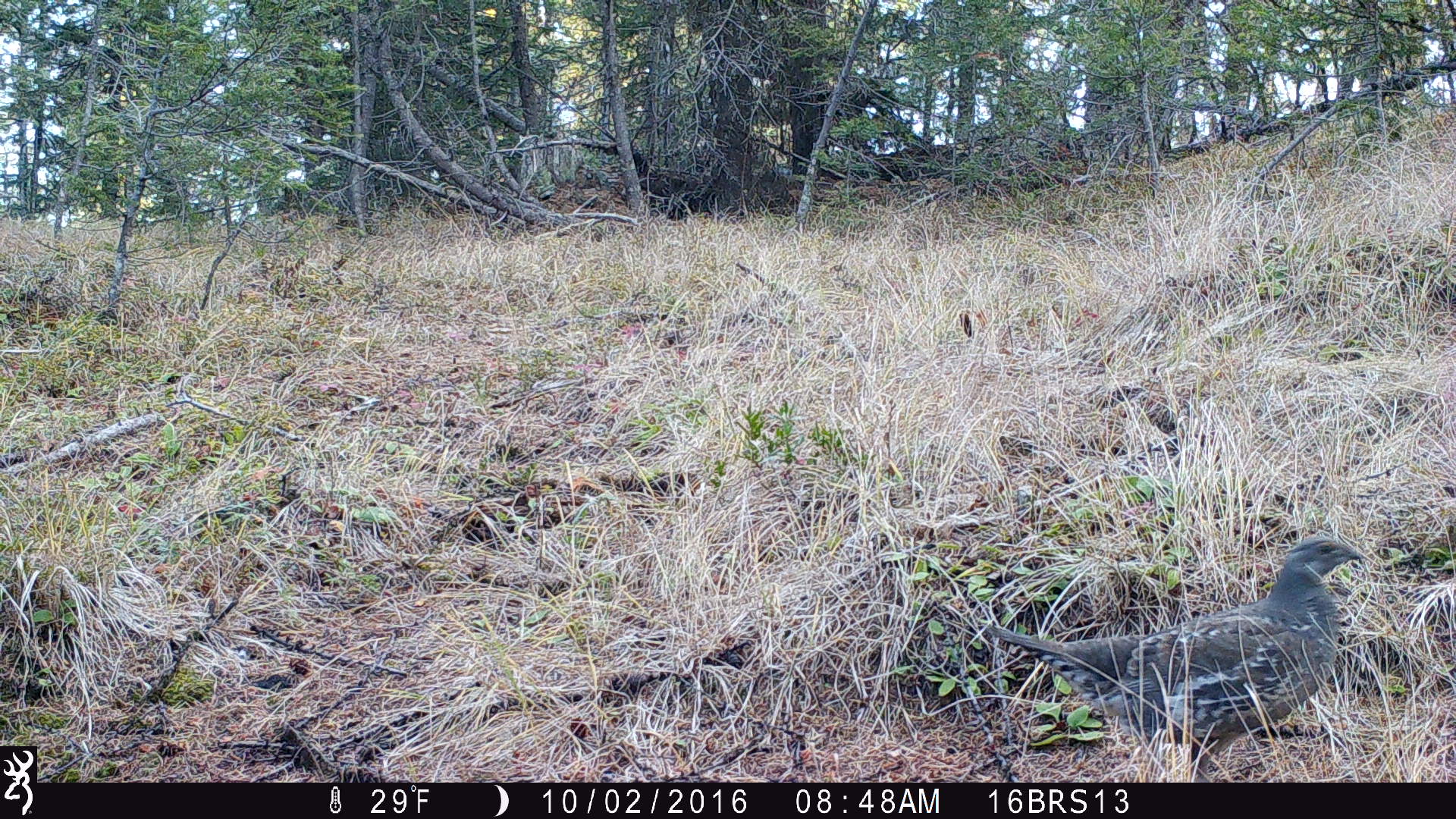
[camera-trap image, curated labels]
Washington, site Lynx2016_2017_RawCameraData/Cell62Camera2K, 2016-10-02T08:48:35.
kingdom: Animalia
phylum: Chordata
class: Aves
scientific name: Aves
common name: birds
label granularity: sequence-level